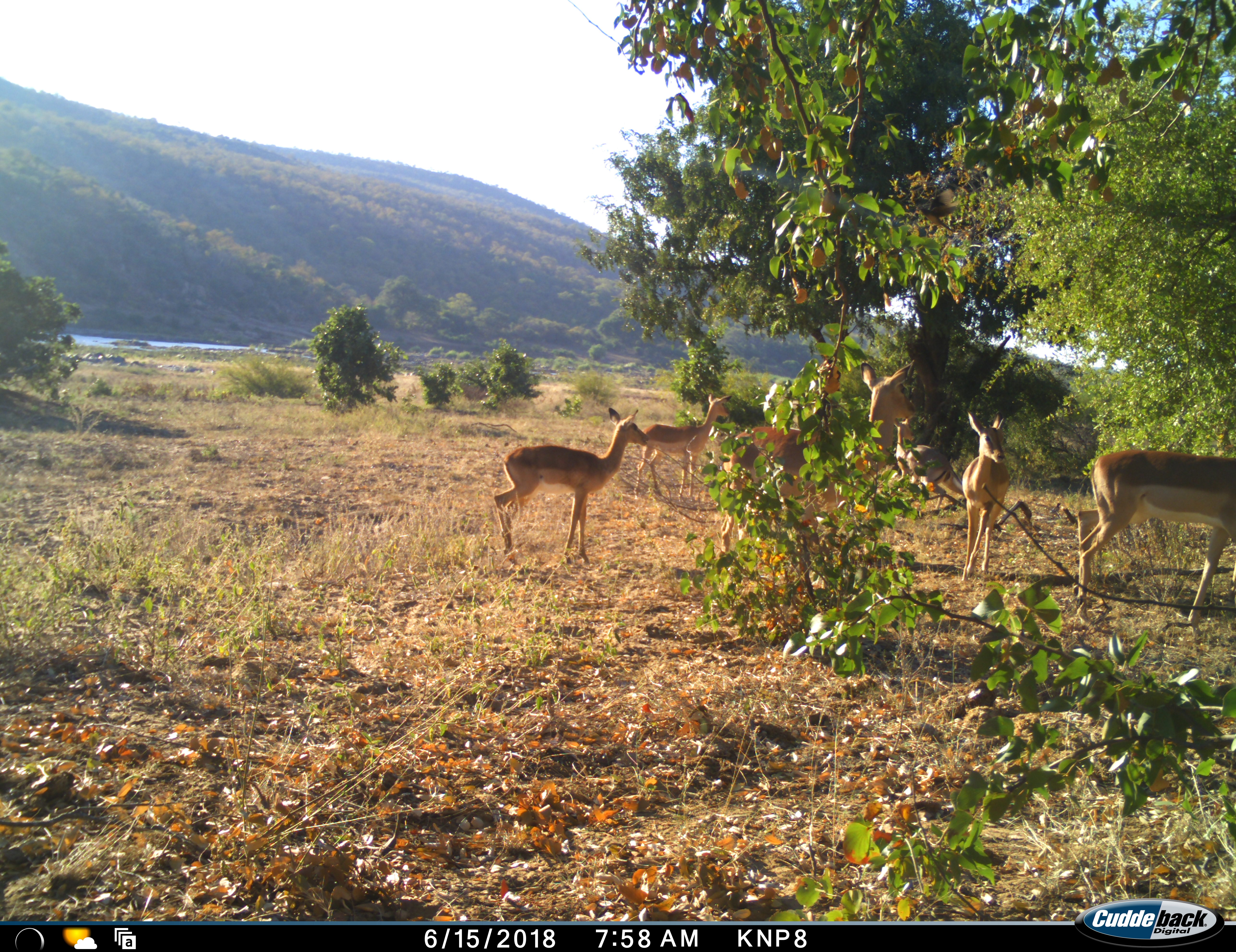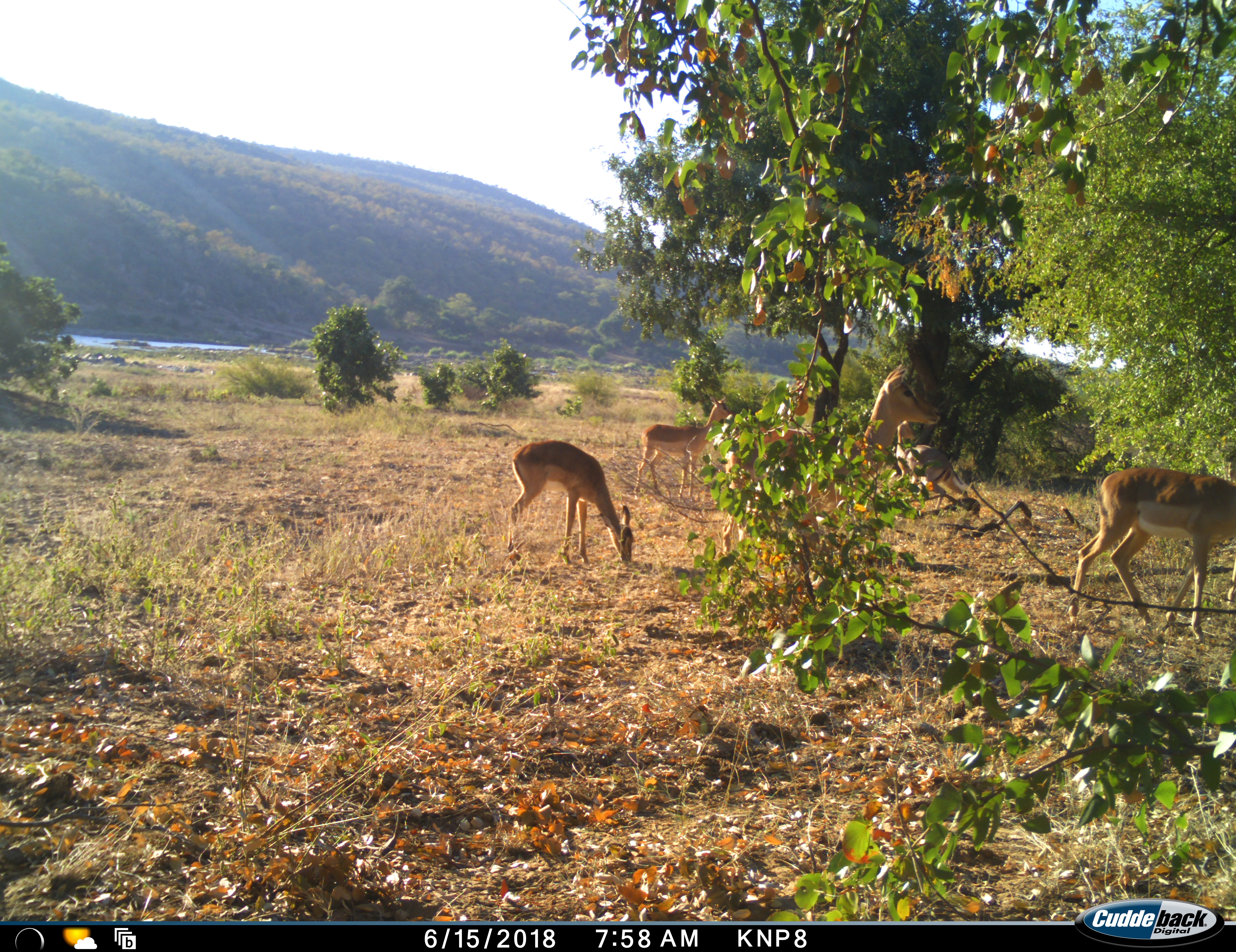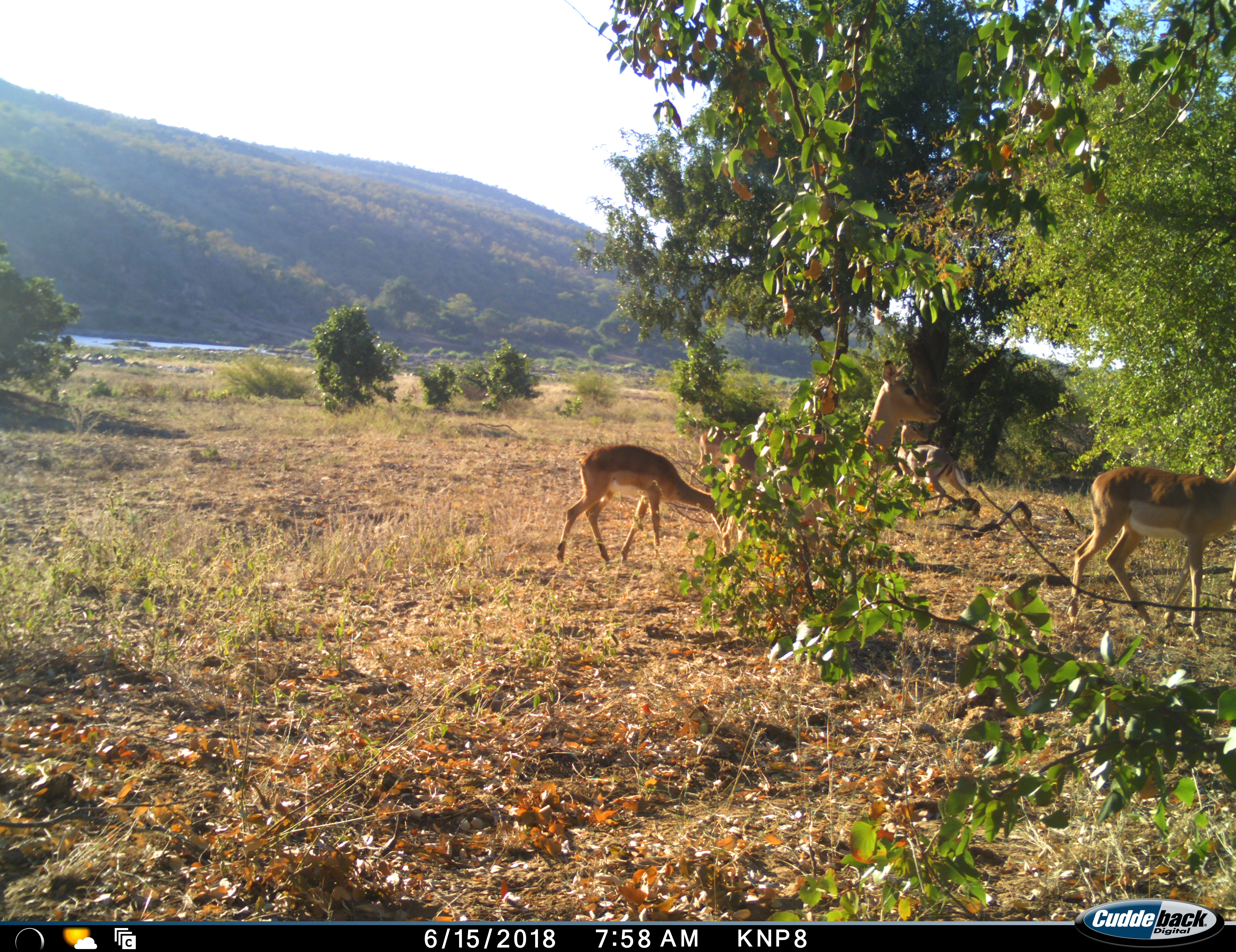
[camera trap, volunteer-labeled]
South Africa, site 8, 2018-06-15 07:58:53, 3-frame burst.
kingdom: Animalia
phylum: Chordata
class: Mammalia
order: Artiodactyla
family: Bovidae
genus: Aepyceros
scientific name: Aepyceros melampus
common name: impala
Impala (Aepyceros melampus), count 6. Behavior (volunteer vote fractions): standing 56%, resting 0%, moving 44%, interacting 0%. Young present (vote fraction): 33%. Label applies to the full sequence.